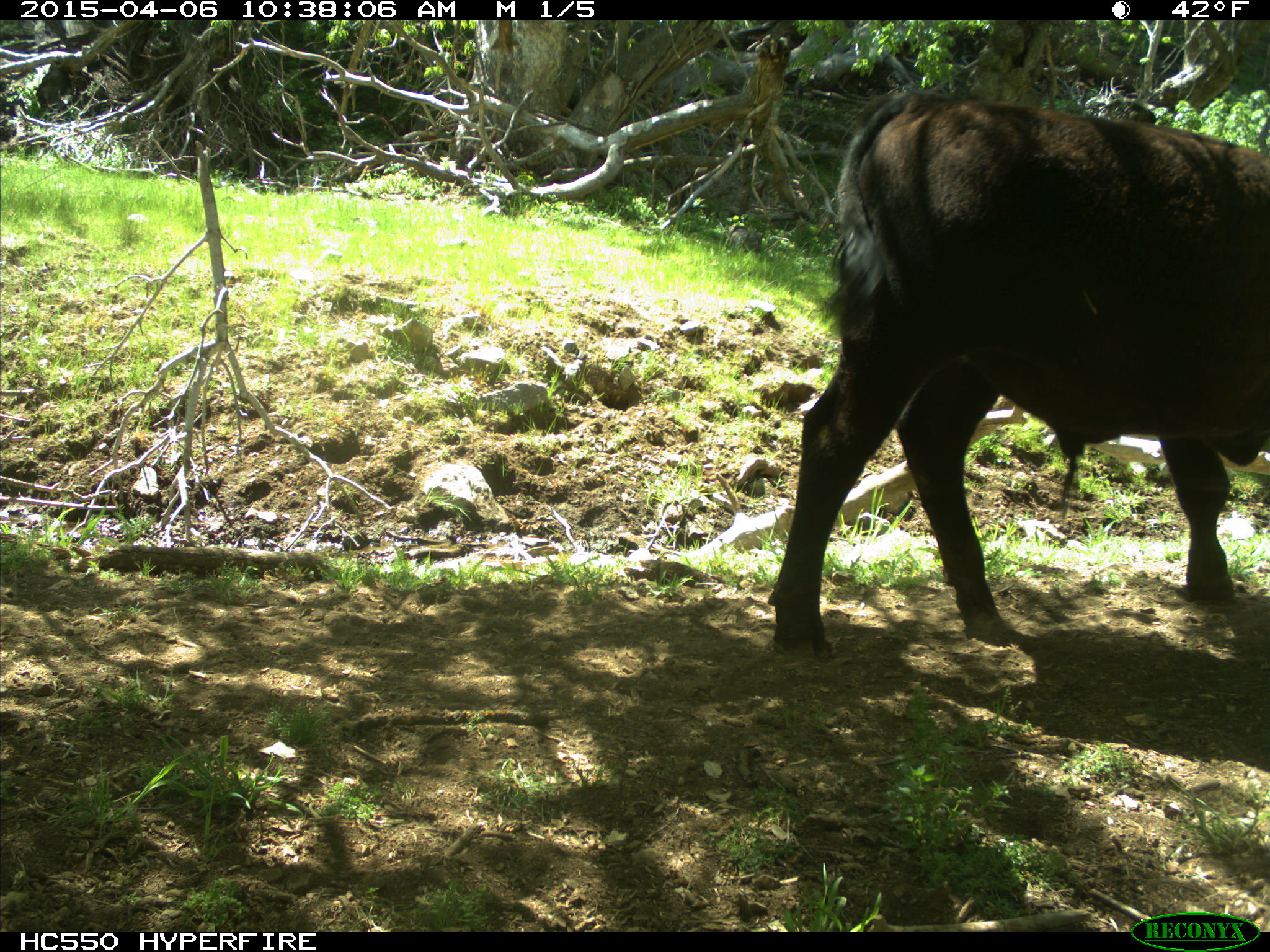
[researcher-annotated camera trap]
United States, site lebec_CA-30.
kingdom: Animalia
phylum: Chordata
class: Mammalia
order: Artiodactyla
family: Bovidae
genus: Bos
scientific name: Bos taurus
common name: domestic cow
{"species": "Bos taurus (domestic cow)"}